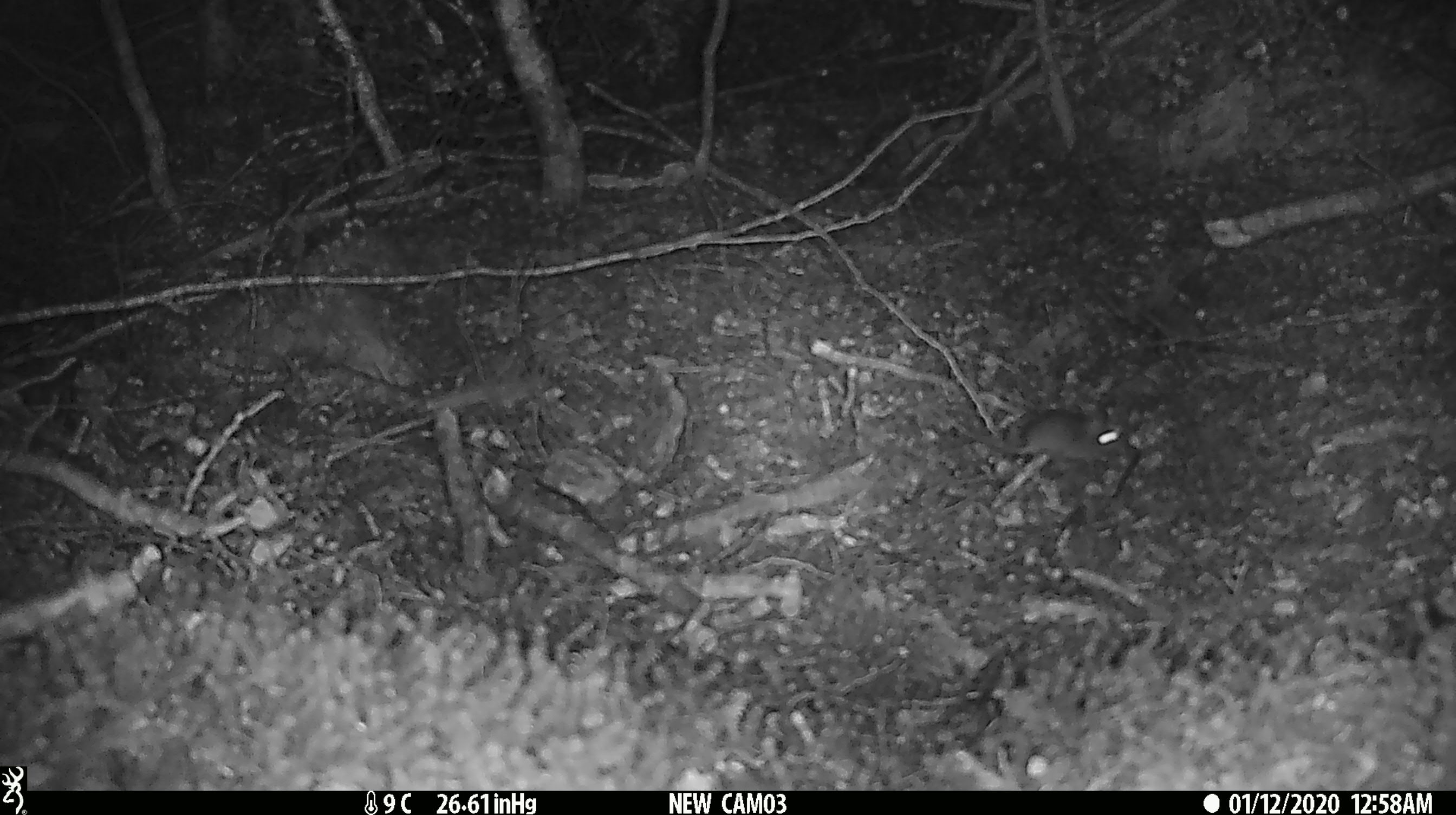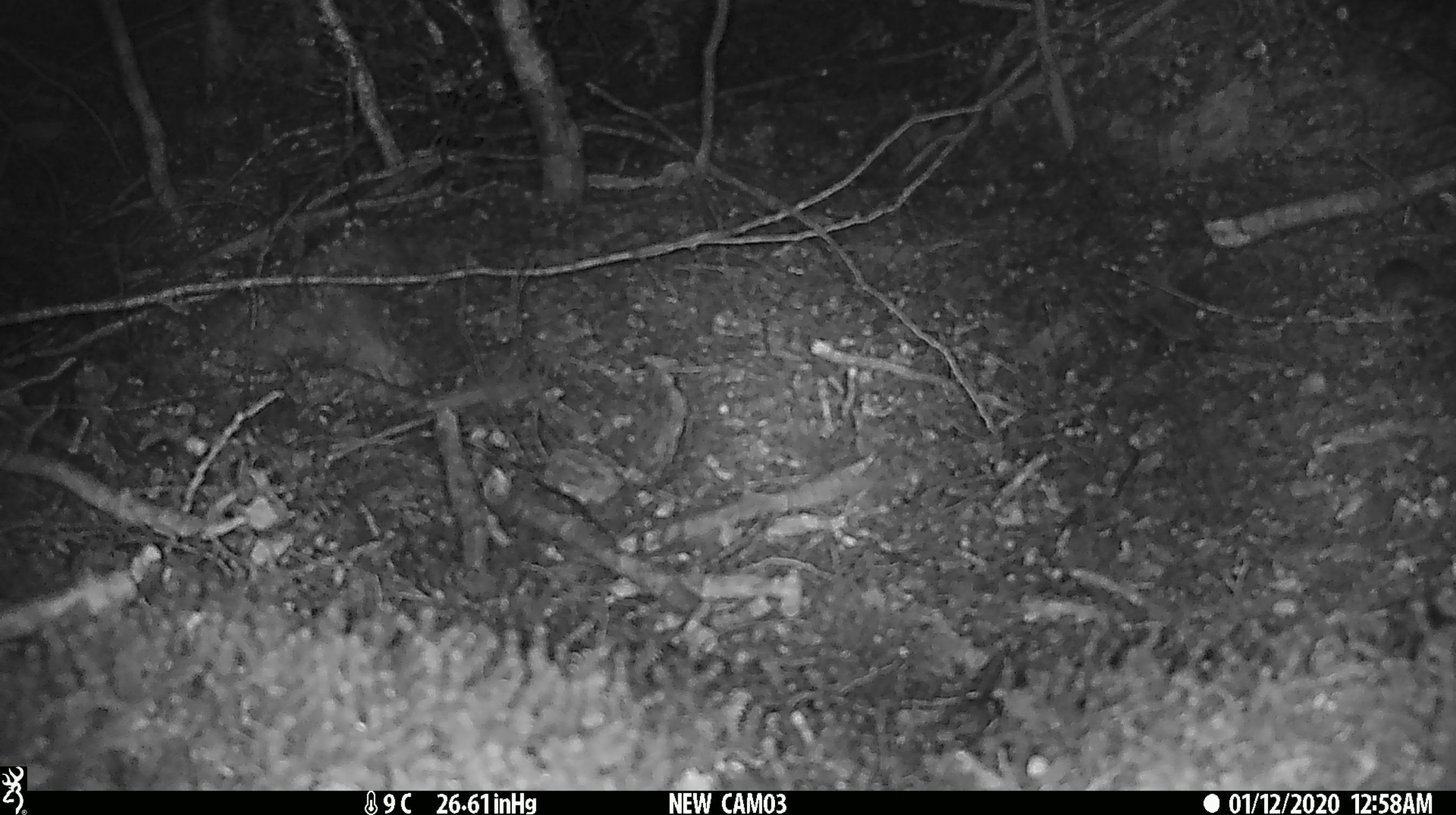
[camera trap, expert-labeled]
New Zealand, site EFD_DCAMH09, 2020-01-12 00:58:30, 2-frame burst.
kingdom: Animalia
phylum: Chordata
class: Mammalia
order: Rodentia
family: Muridae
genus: Mus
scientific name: Mus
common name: mouse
Mouse (Mus).